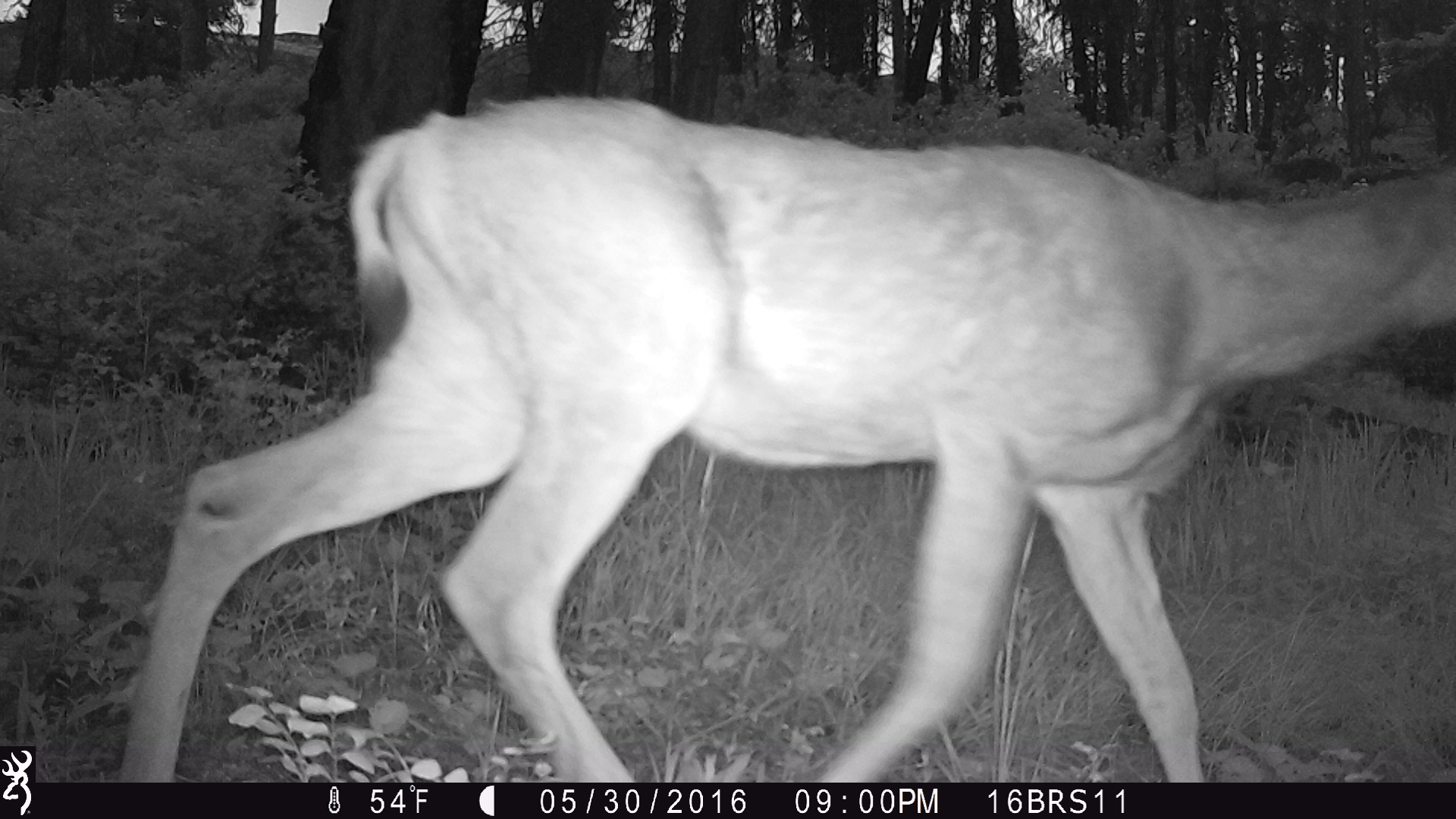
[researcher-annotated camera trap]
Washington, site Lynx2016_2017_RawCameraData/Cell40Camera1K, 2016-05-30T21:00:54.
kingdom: Animalia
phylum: Chordata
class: Mammalia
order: Artiodactyla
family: Cervidae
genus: Odocoileus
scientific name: Odocoileus hemionus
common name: mule deer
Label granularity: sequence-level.